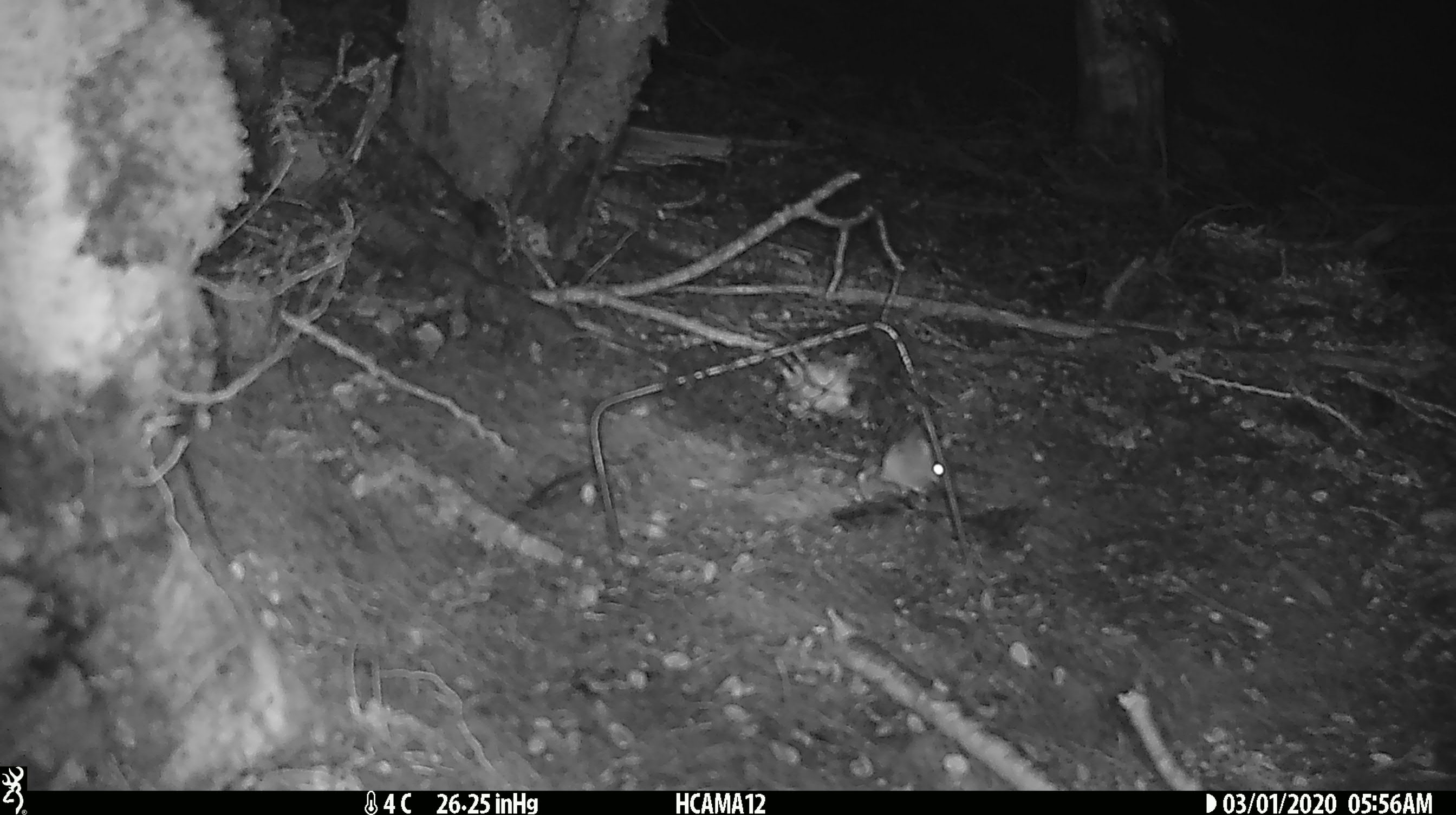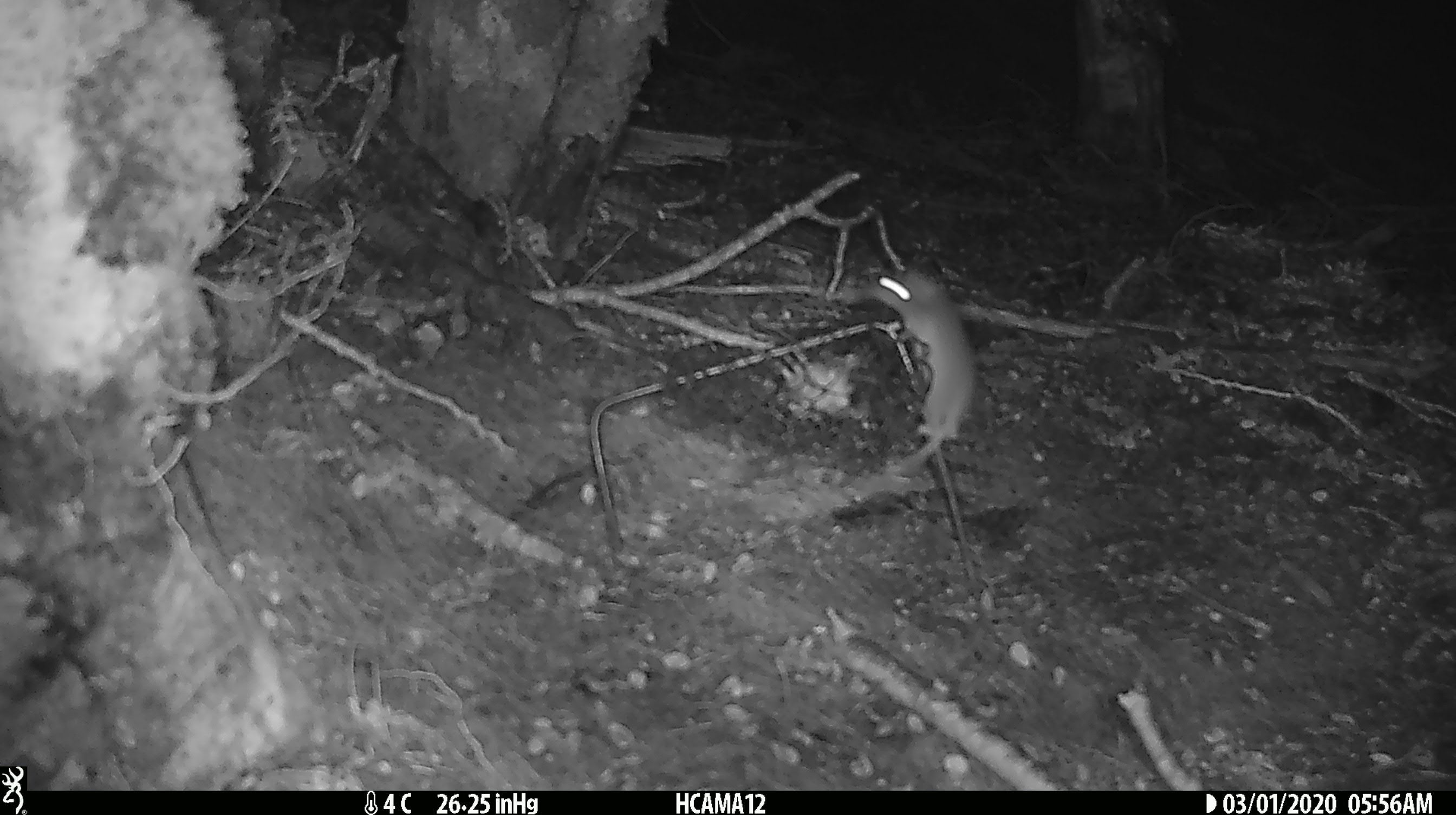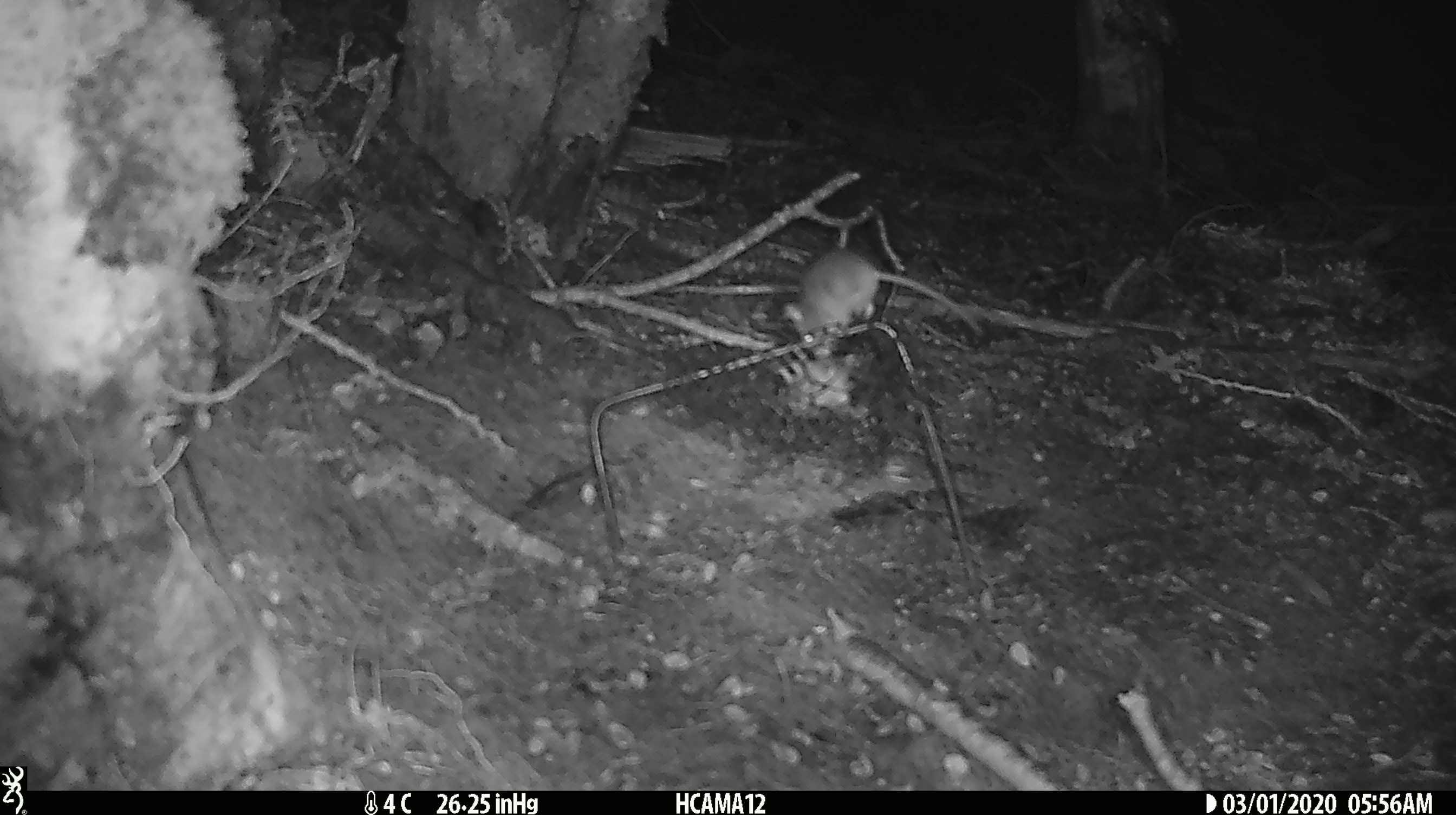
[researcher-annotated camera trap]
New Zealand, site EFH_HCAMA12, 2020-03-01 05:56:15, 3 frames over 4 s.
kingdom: Animalia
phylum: Chordata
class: Mammalia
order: Rodentia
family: Muridae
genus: Mus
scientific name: Mus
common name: mouse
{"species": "mouse (Mus)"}